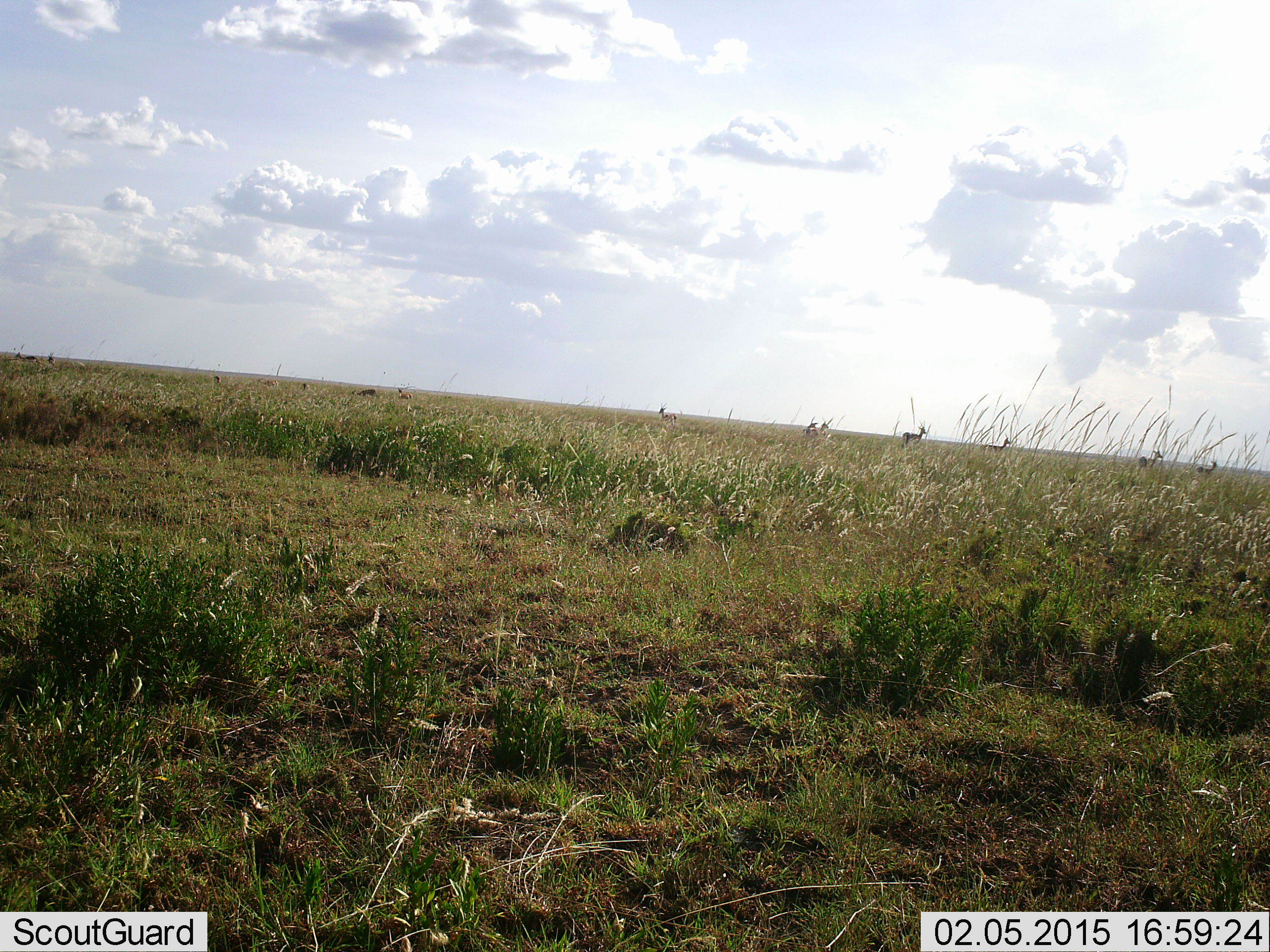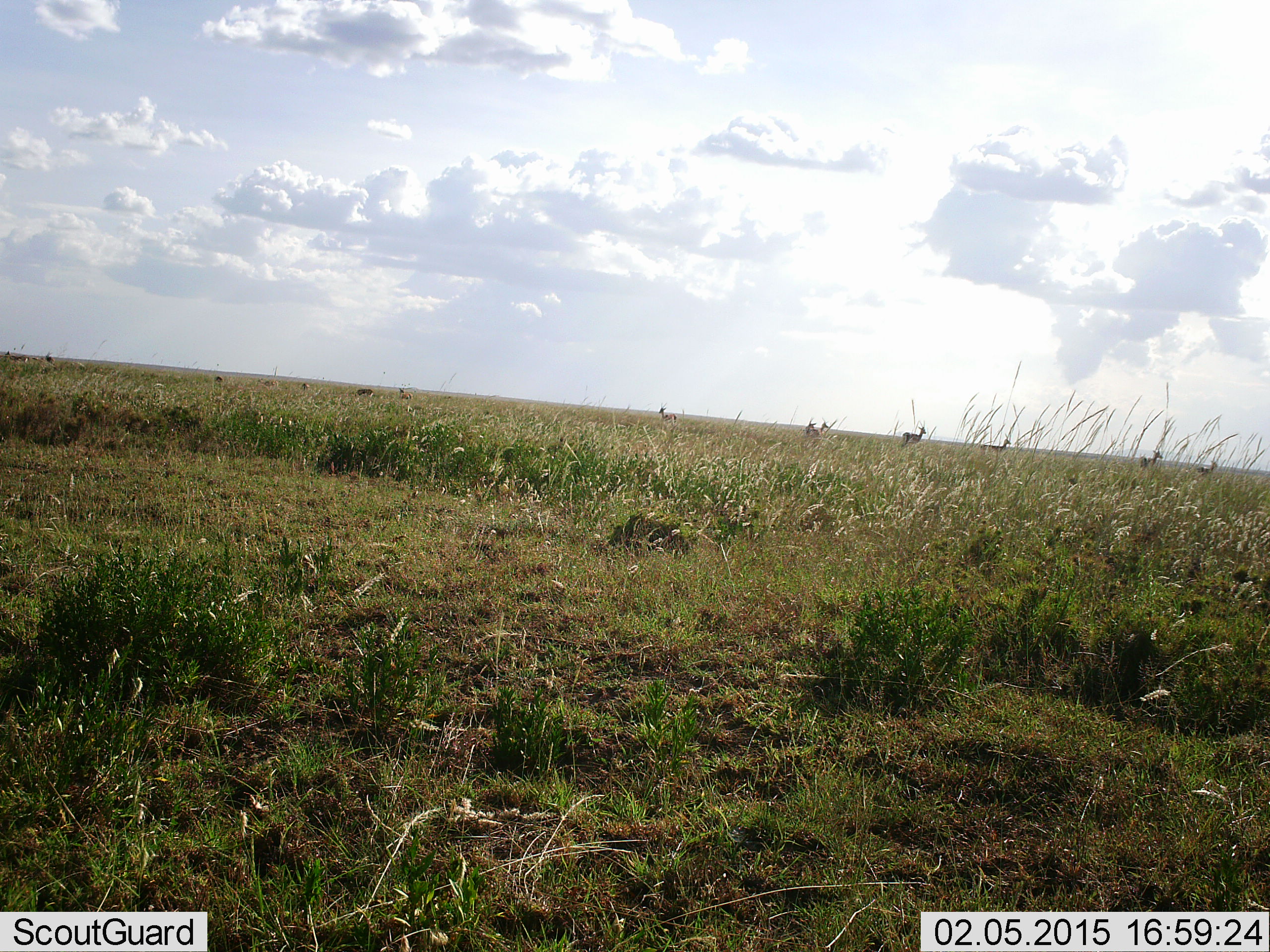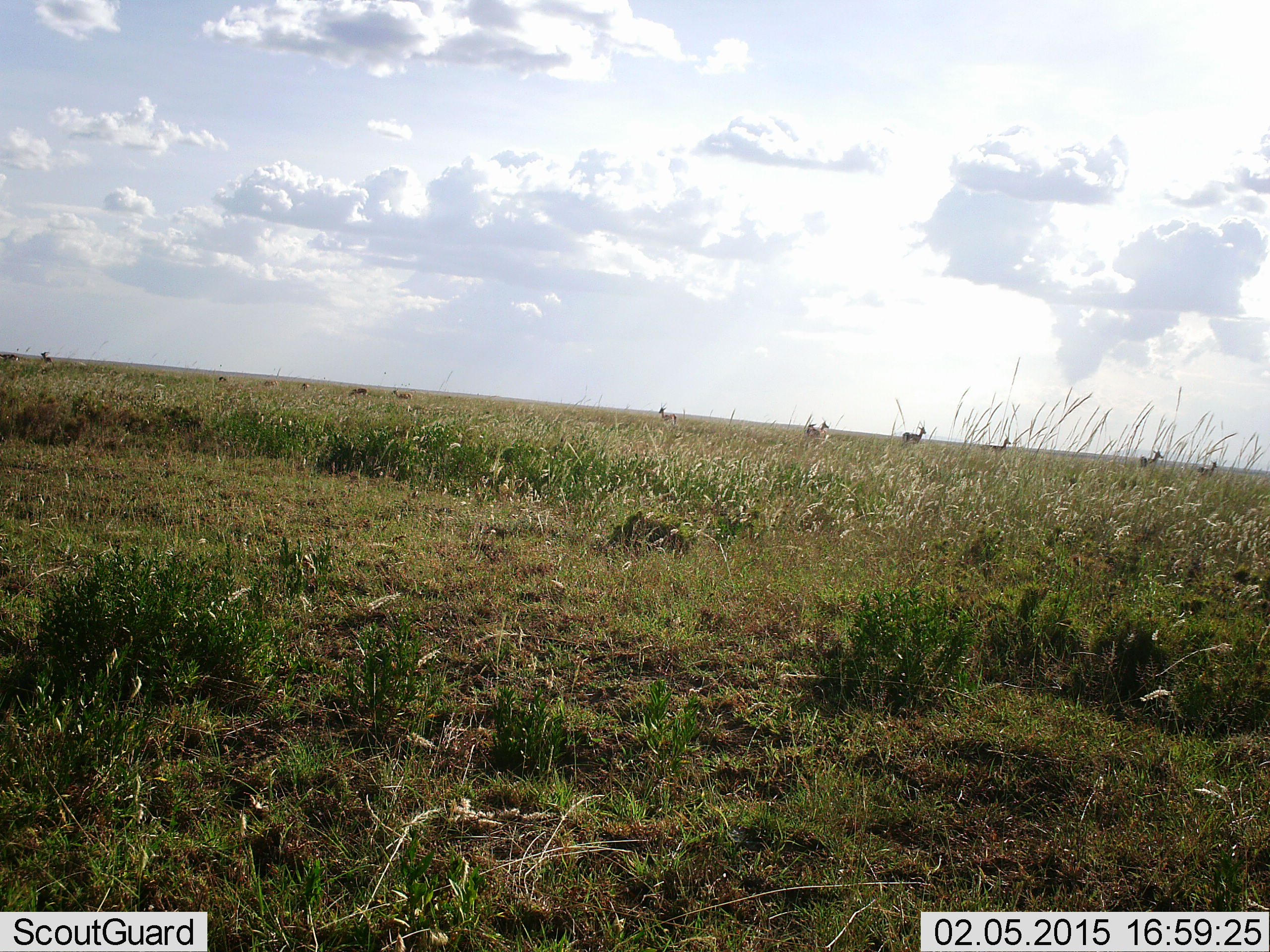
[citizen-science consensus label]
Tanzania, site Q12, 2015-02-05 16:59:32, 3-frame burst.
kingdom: Animalia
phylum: Chordata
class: Mammalia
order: Artiodactyla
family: Bovidae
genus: Eudorcas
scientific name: Eudorcas thomsonii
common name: thomson's gazelle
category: gazellethomsons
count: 9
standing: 100%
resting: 0%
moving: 40%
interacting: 0%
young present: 0%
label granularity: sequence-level